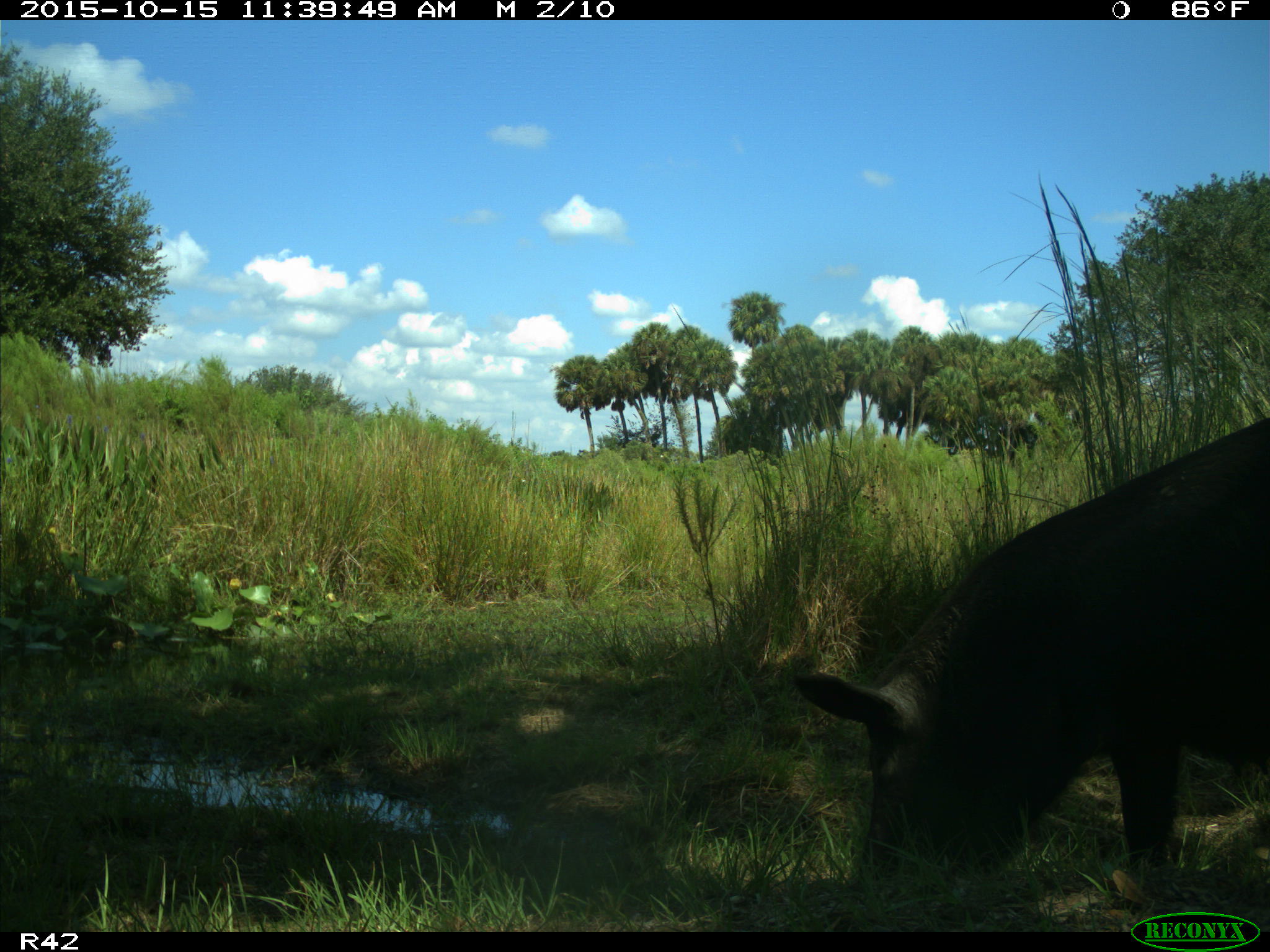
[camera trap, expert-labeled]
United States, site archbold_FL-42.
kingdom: Animalia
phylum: Chordata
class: Mammalia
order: Artiodactyla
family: Suidae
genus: Sus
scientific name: Sus scrofa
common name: wild boar